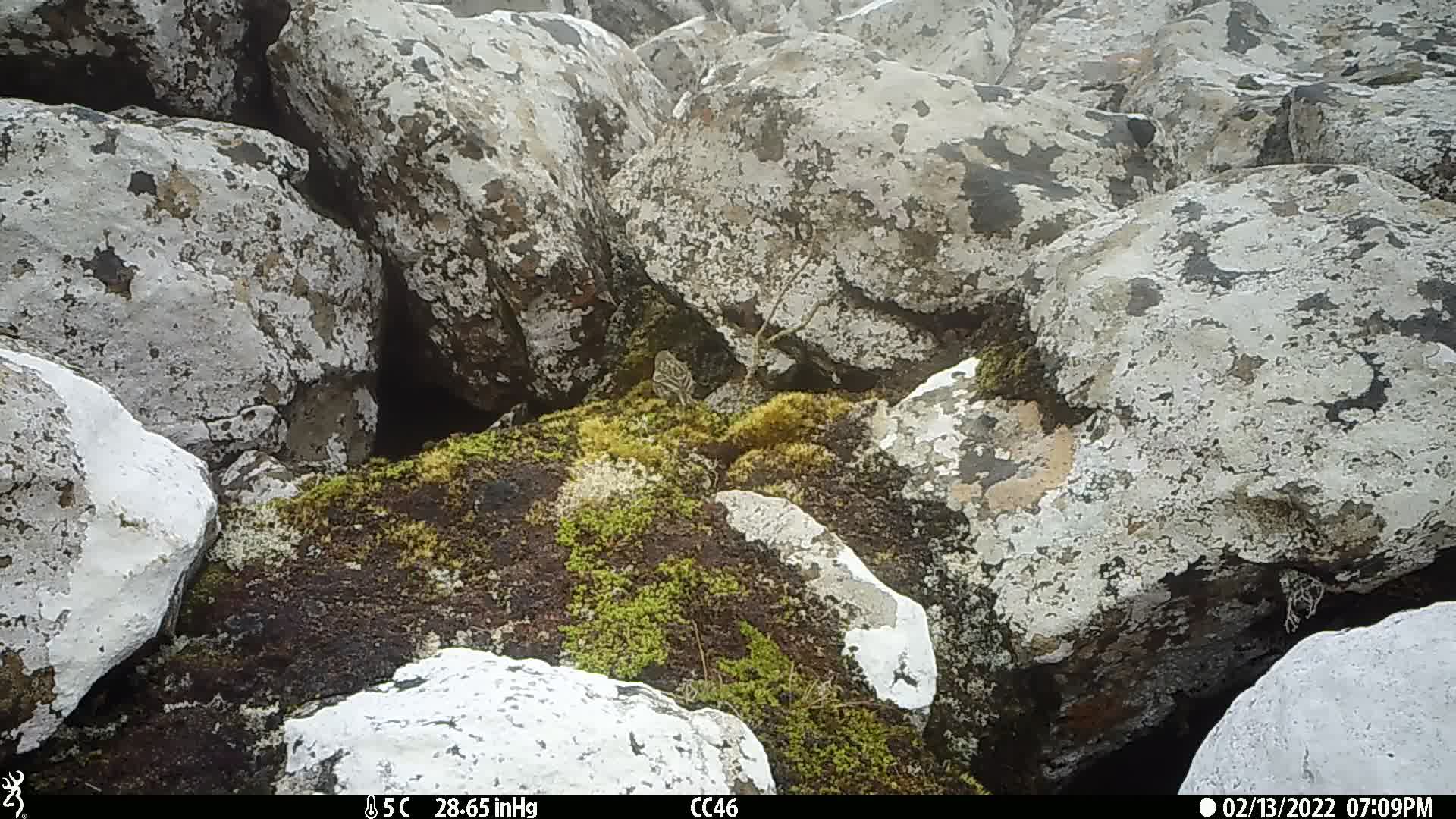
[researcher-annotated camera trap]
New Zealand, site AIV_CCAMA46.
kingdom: Animalia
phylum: Chordata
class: Aves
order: Passeriformes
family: Motacillidae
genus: Anthus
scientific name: Anthus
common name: pipit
Pipit (Anthus).